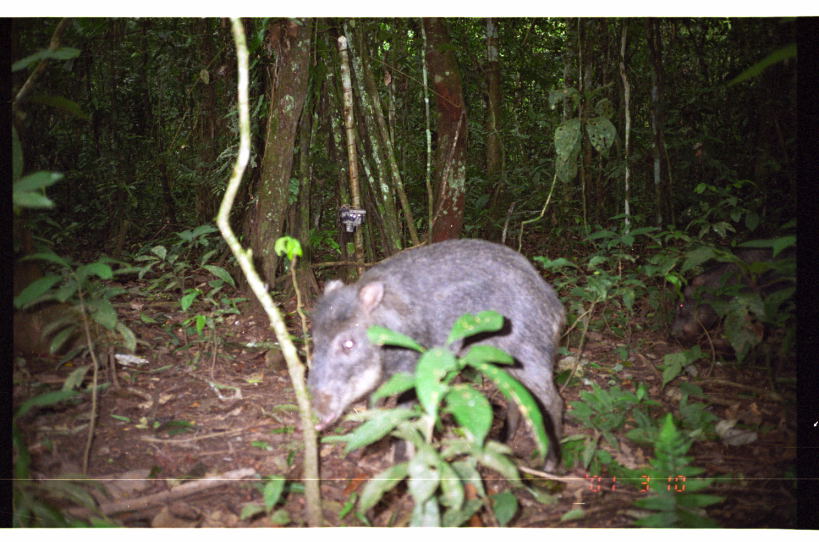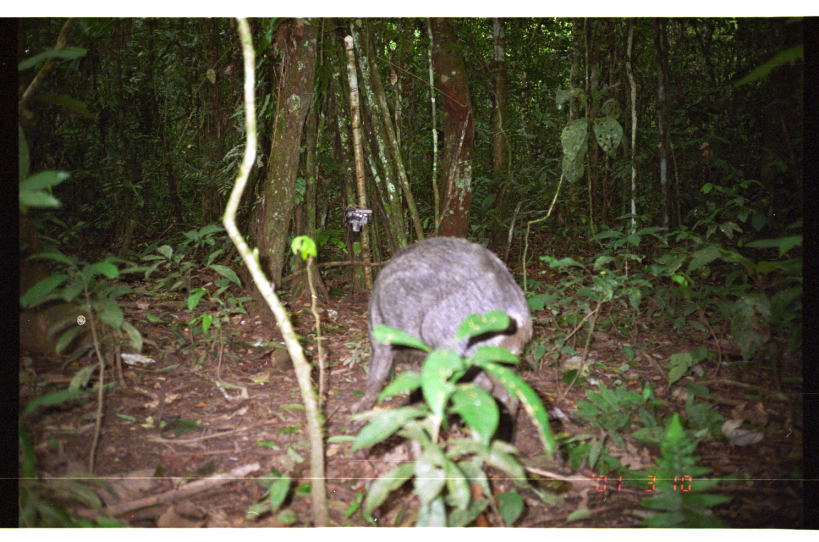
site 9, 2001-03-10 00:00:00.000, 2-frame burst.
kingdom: Animalia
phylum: Chordata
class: Mammalia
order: Artiodactyla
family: Tayassuidae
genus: Tayassu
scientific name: Tayassu pecari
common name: white-lipped peccary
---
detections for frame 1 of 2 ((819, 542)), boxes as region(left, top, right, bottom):
tayassu pecari: region(306, 235, 570, 476)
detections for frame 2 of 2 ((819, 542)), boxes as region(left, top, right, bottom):
tayassu pecari: region(352, 236, 533, 427)